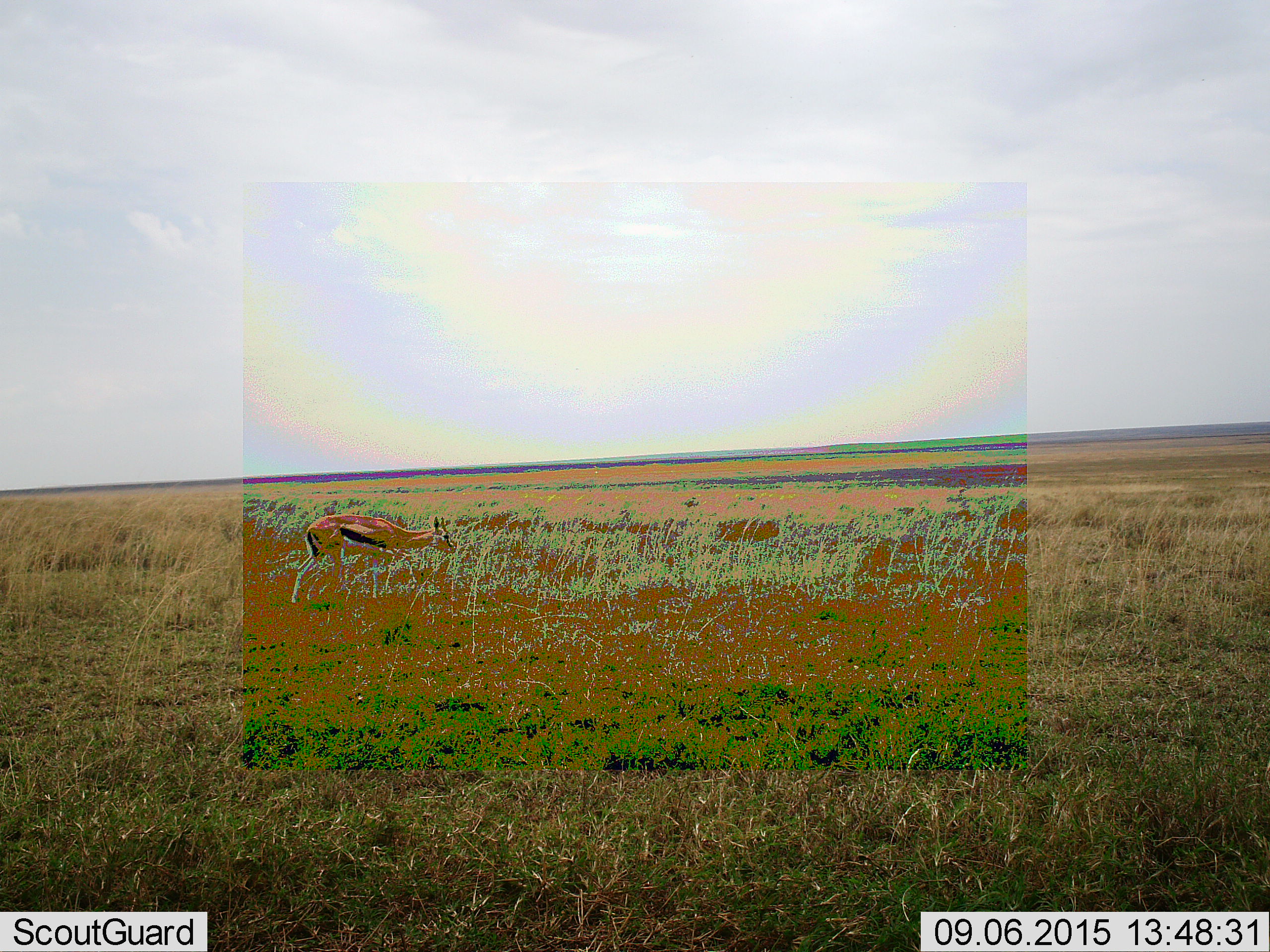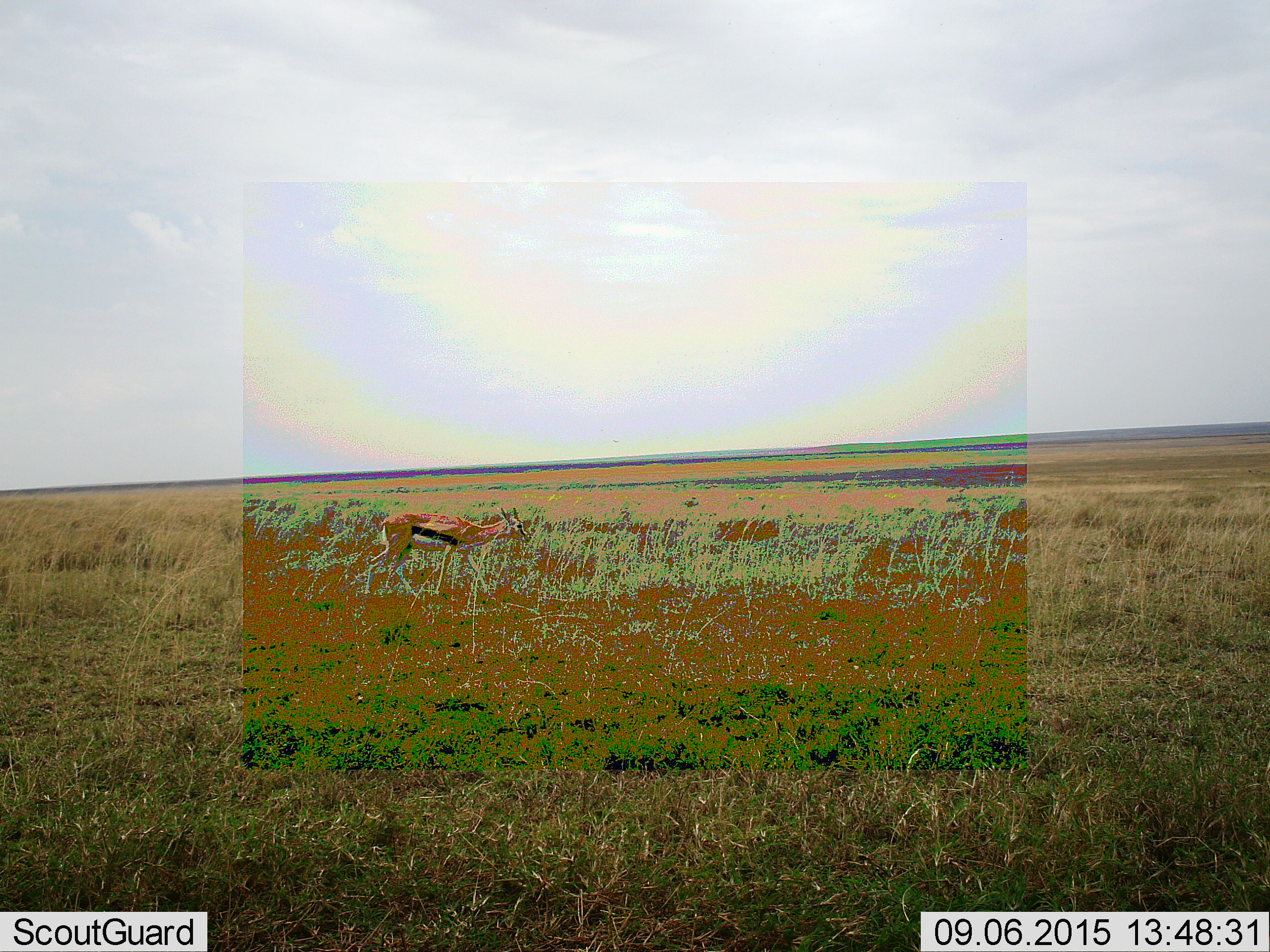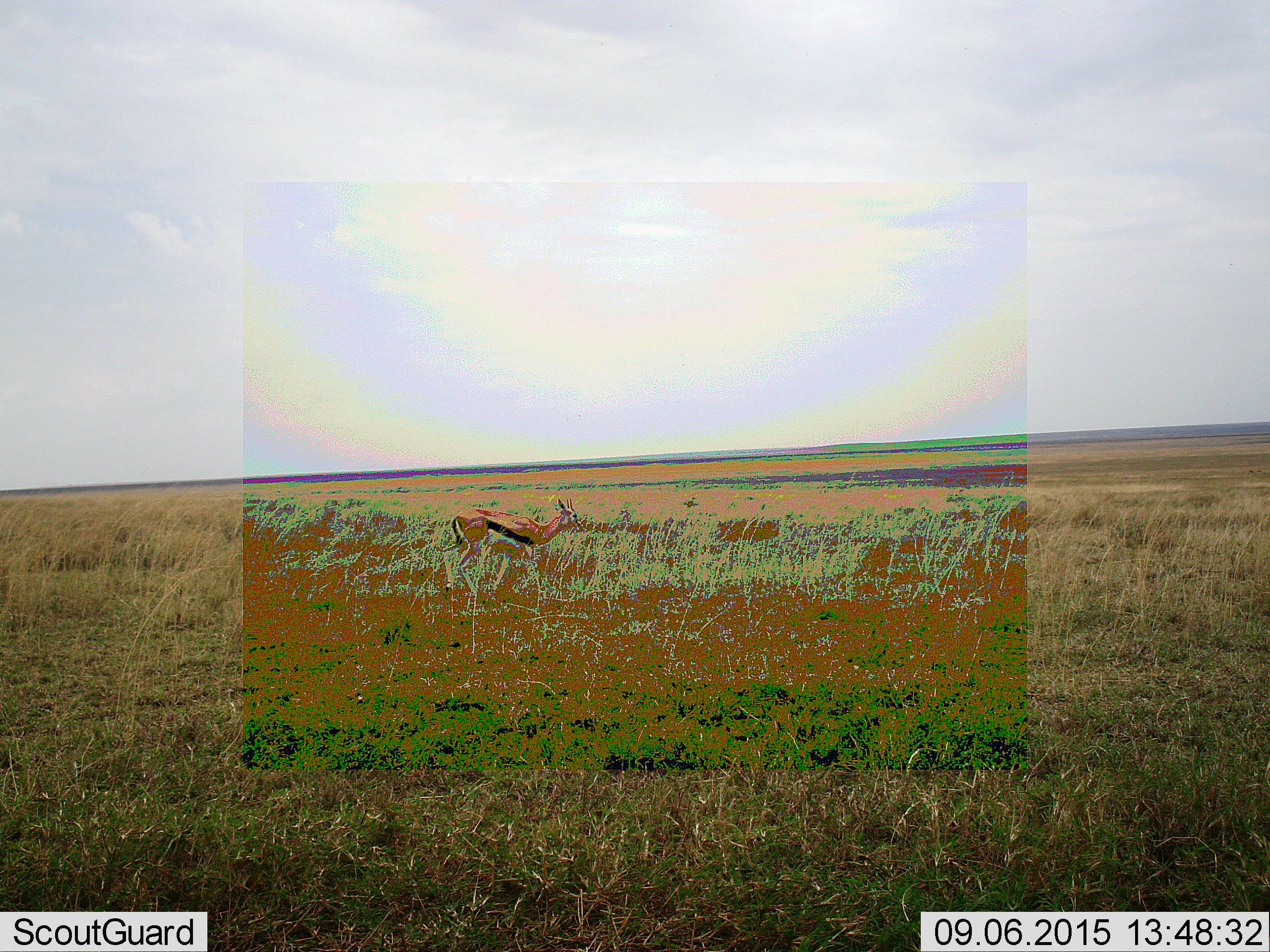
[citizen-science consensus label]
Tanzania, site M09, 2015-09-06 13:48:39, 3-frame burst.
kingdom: Animalia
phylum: Chordata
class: Mammalia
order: Artiodactyla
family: Bovidae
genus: Eudorcas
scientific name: Eudorcas thomsonii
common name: thomson's gazelle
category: gazellethomsons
Gazellethomsons (thomson's gazelle) (Eudorcas thomsonii), count 1. Behavior (volunteer vote fractions): standing 11%, resting 0%, moving 89%, interacting 0%. Young present (vote fraction): 0%. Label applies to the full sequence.